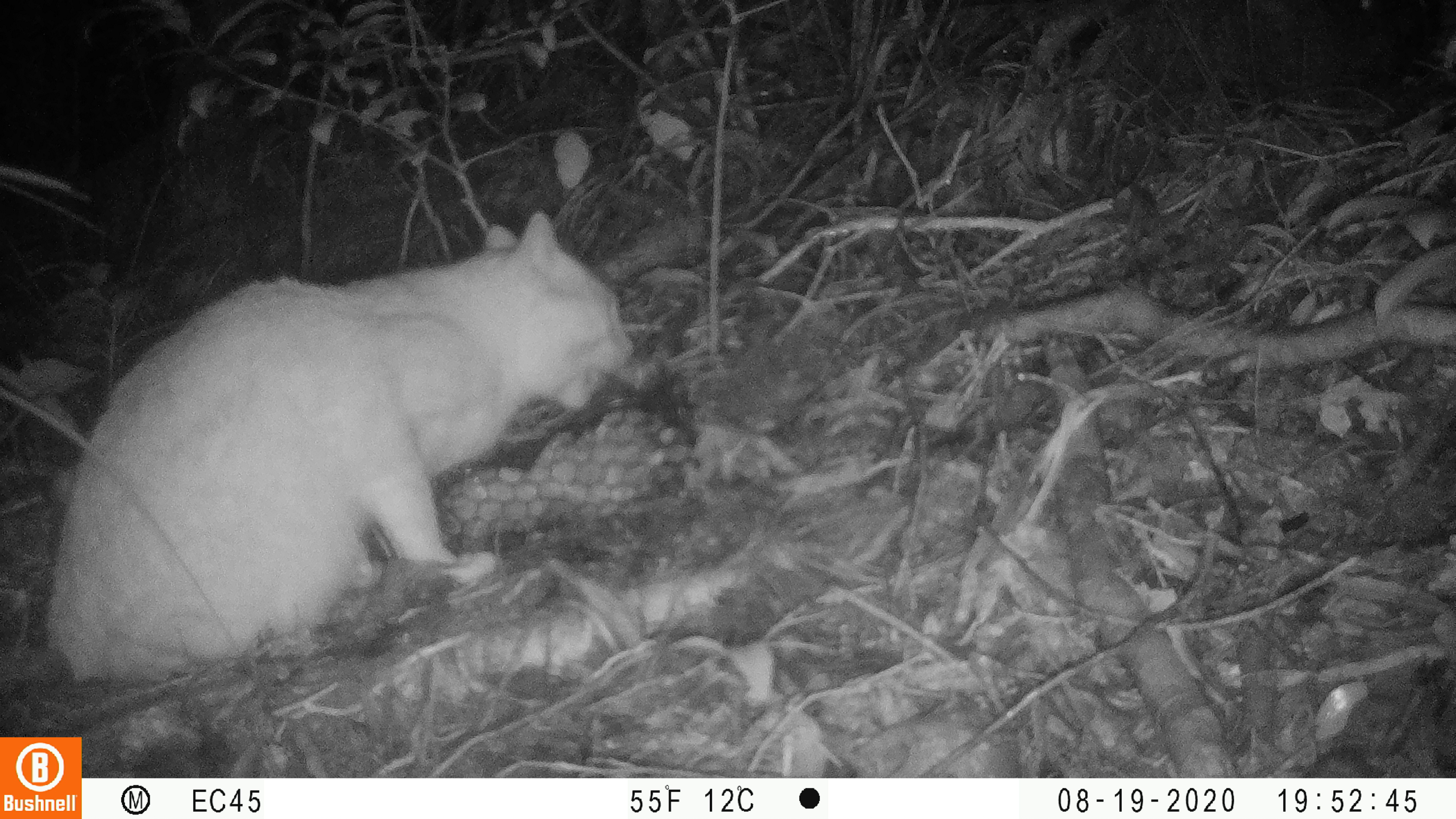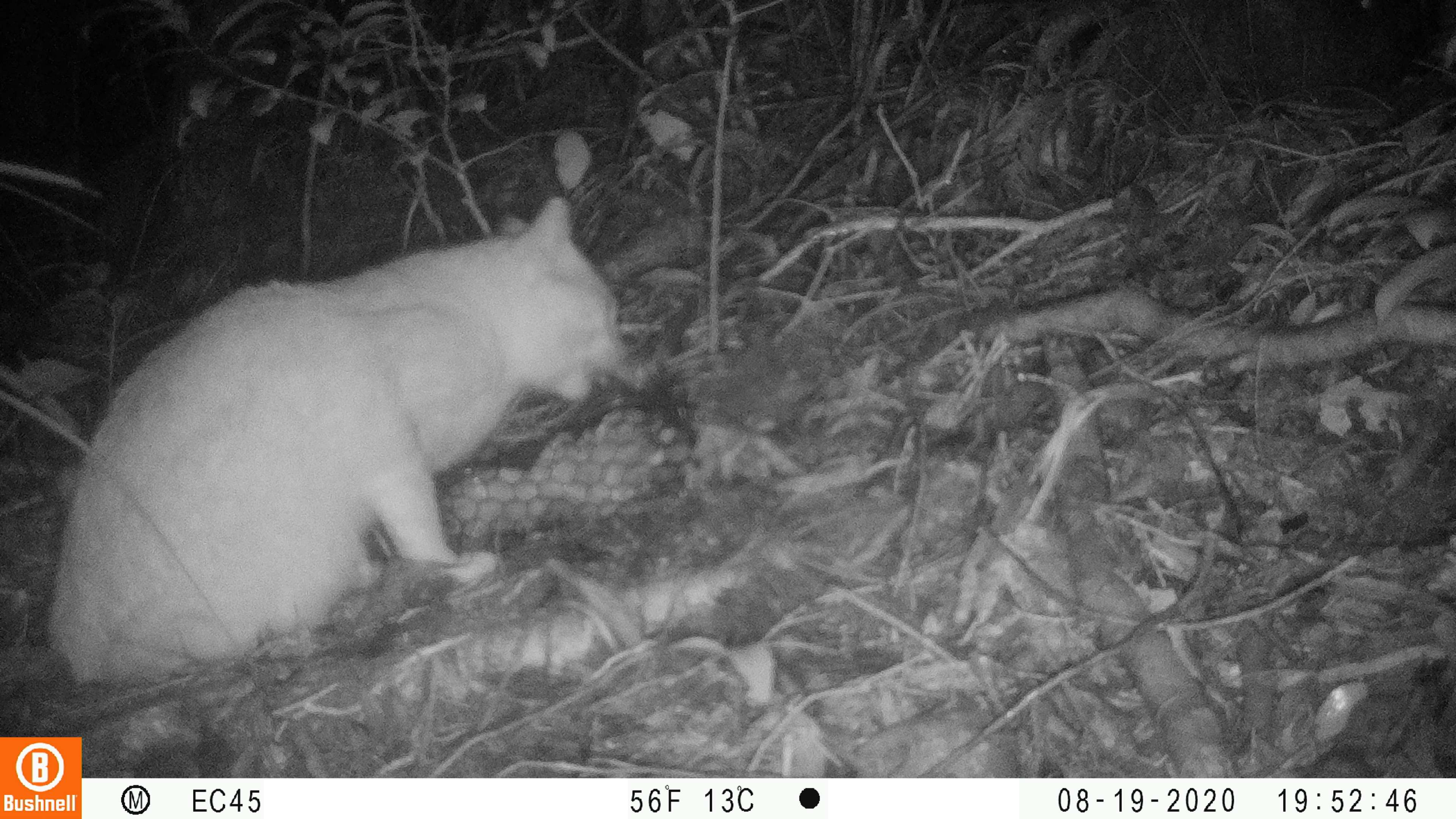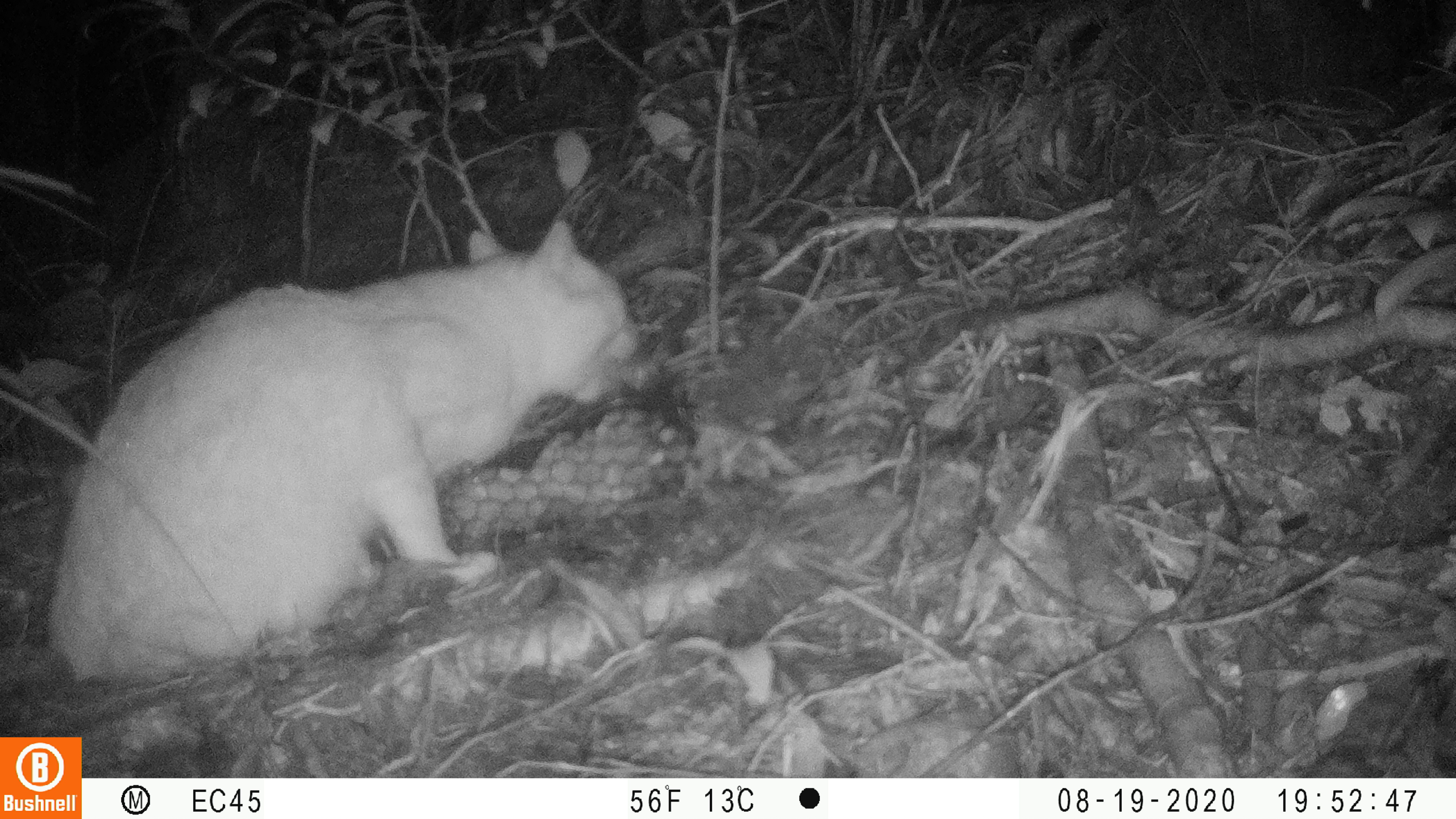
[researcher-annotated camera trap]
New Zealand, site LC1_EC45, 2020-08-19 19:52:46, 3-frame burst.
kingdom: Animalia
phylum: Chordata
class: Mammalia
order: Carnivora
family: Felidae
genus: Felis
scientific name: Felis catus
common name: domestic cat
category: cat